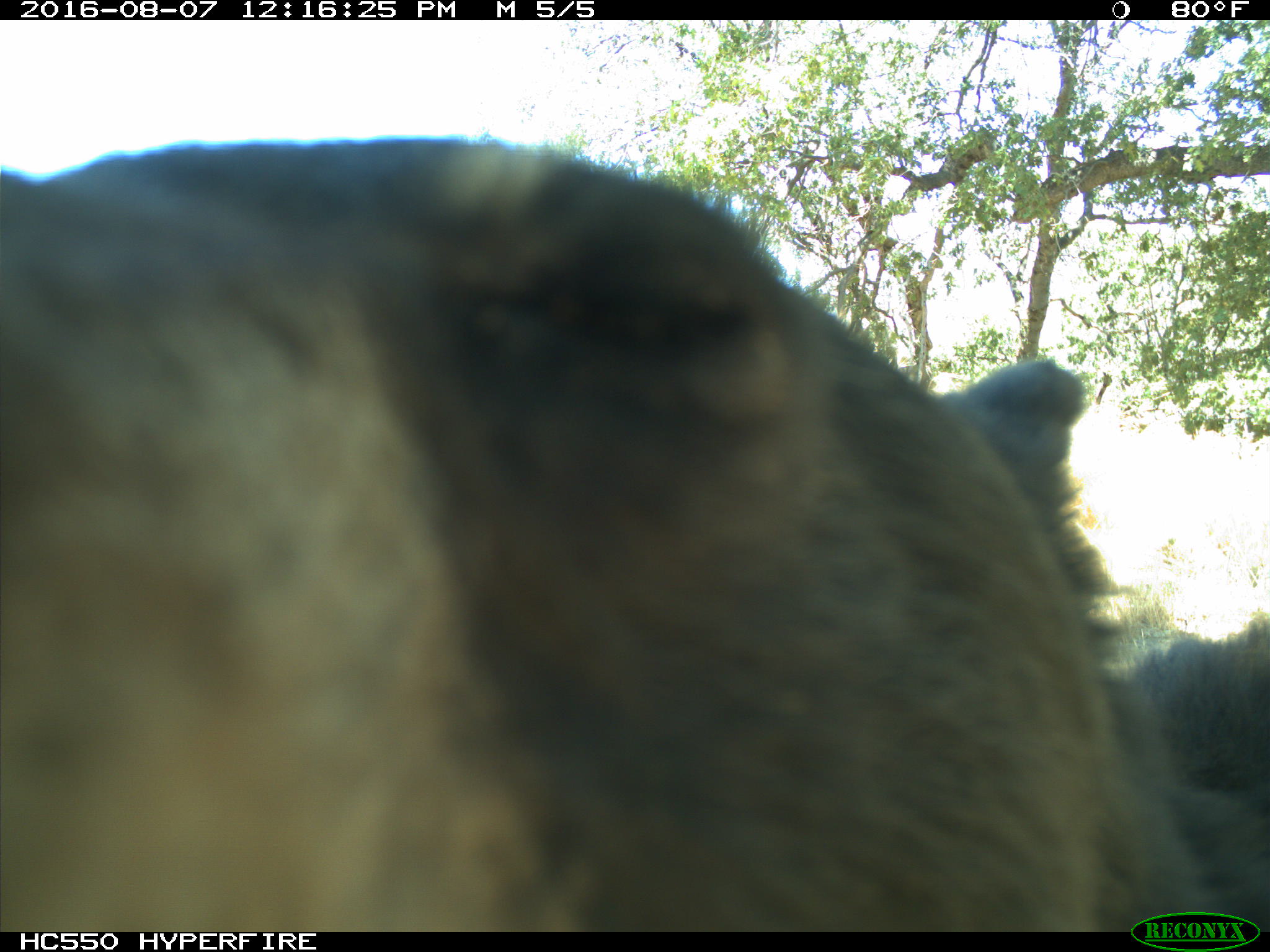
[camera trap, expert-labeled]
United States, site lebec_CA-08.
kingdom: Animalia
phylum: Chordata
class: Mammalia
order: Carnivora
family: Ursidae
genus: Ursus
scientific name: Ursus americanus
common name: american black bear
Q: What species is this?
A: Ursus americanus (american black bear).